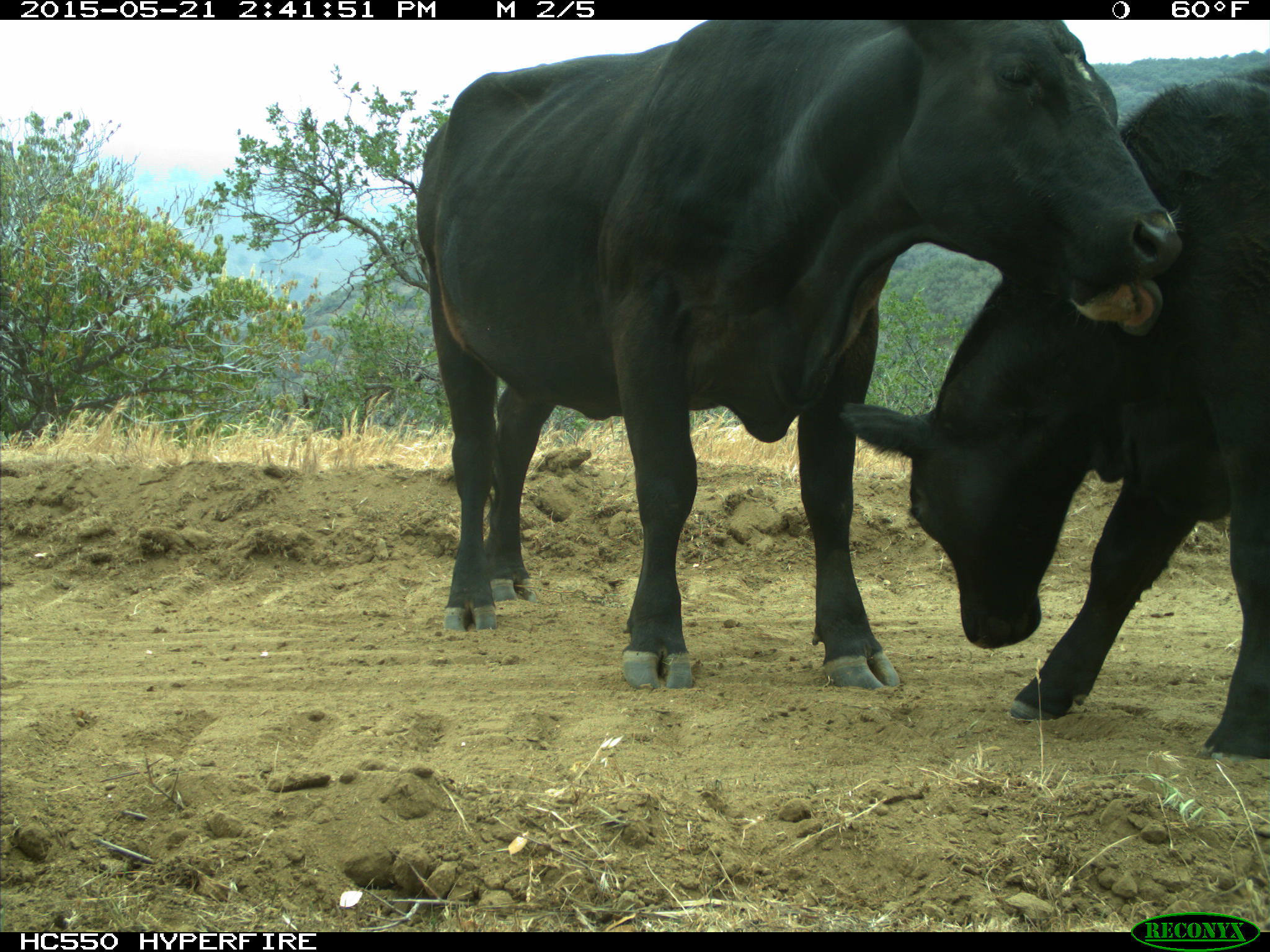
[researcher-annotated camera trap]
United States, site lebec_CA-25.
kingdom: Animalia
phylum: Chordata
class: Mammalia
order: Artiodactyla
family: Bovidae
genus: Bos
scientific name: Bos taurus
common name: domestic cow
Bos taurus (domestic cow).